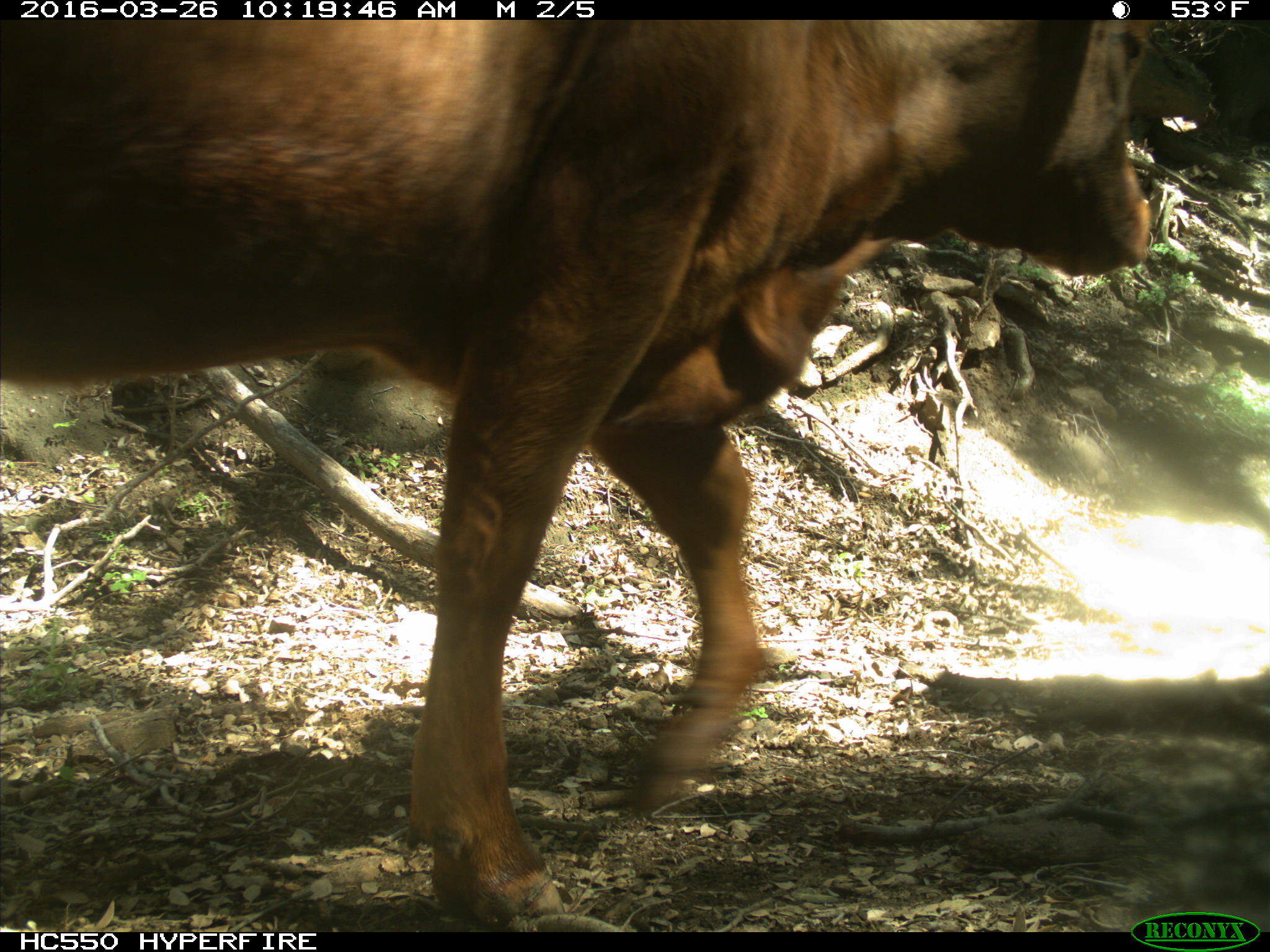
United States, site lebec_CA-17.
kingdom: Animalia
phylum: Chordata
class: Mammalia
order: Artiodactyla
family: Bovidae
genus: Bos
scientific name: Bos taurus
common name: domestic cow